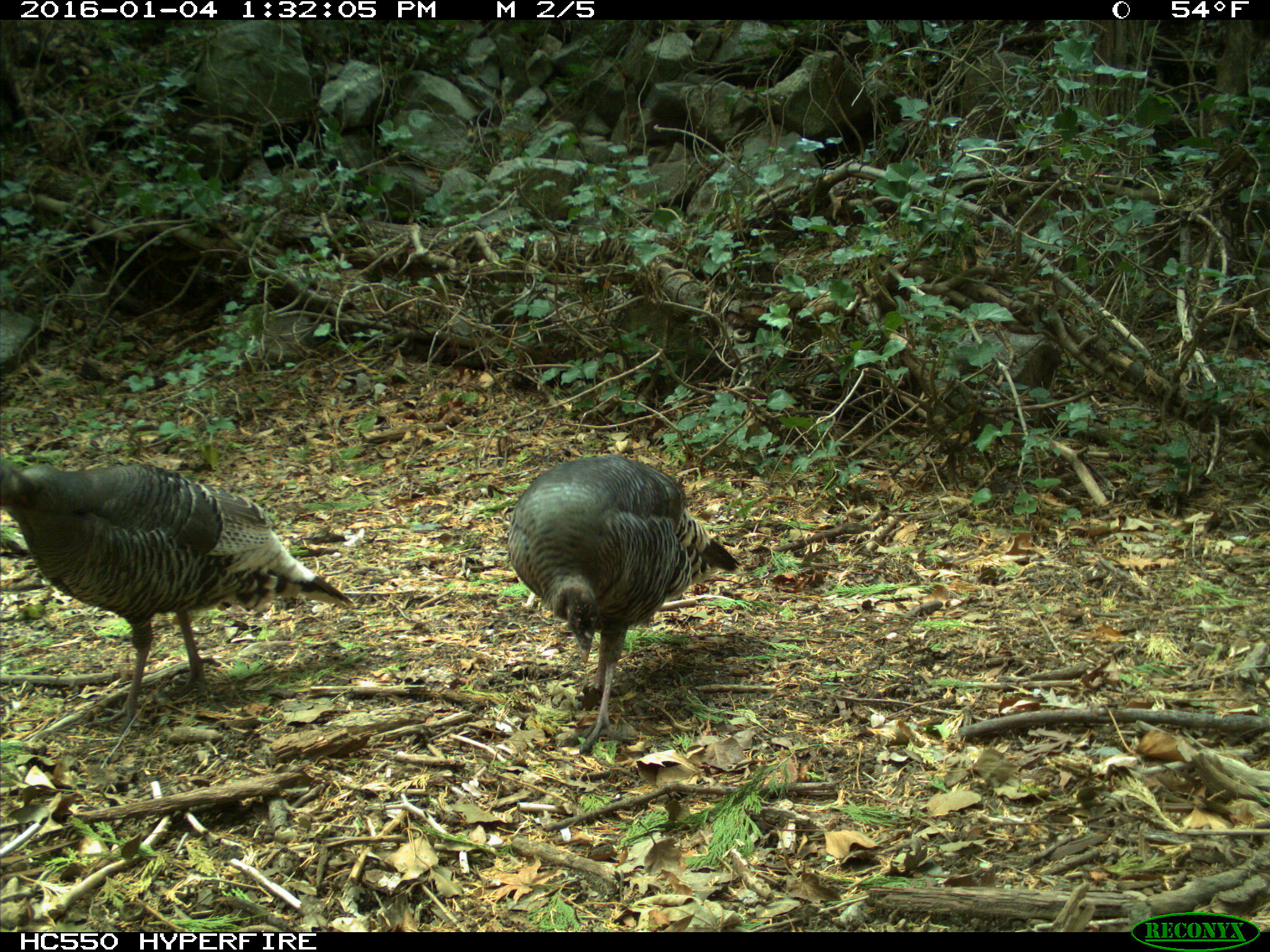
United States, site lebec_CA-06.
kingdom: Animalia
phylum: Chordata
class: Aves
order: Galliformes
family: Phasianidae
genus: Meleagris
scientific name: Meleagris gallopavo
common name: wild turkey